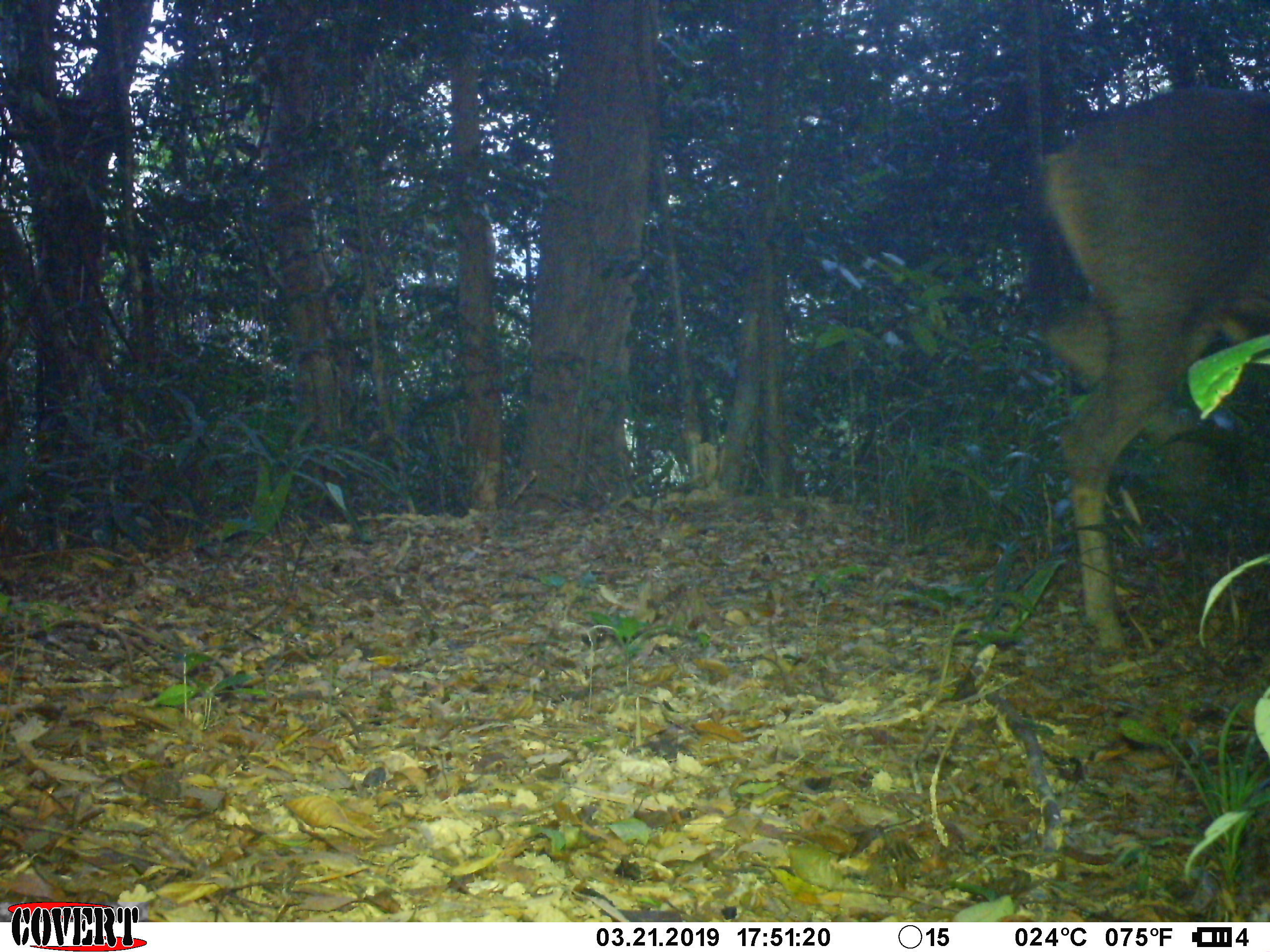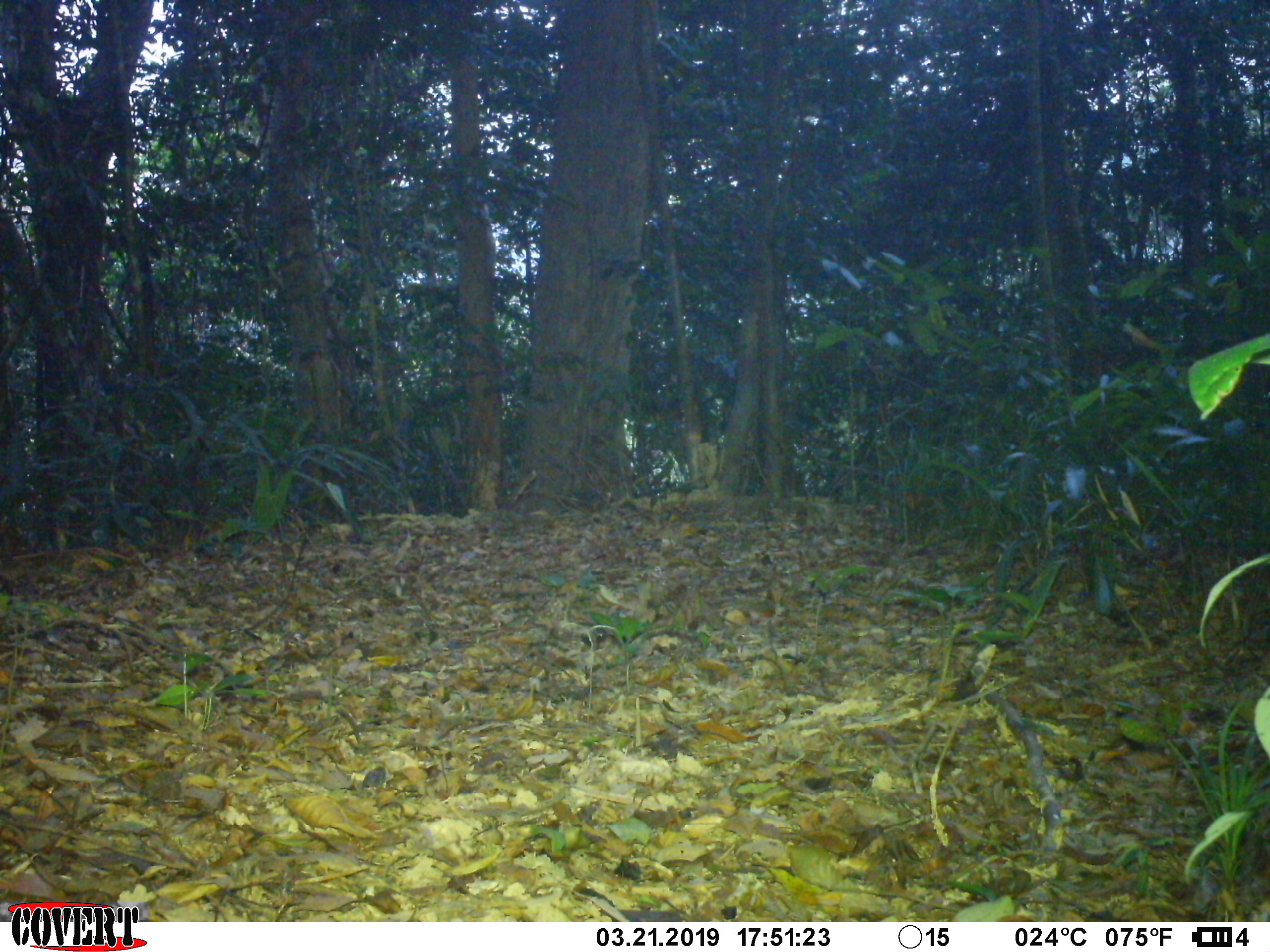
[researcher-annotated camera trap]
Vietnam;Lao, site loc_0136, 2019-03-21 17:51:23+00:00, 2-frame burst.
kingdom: Animalia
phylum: Chordata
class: Mammalia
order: Artiodactyla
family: Cervidae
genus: Rusa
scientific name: Rusa unicolor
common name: sambar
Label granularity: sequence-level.